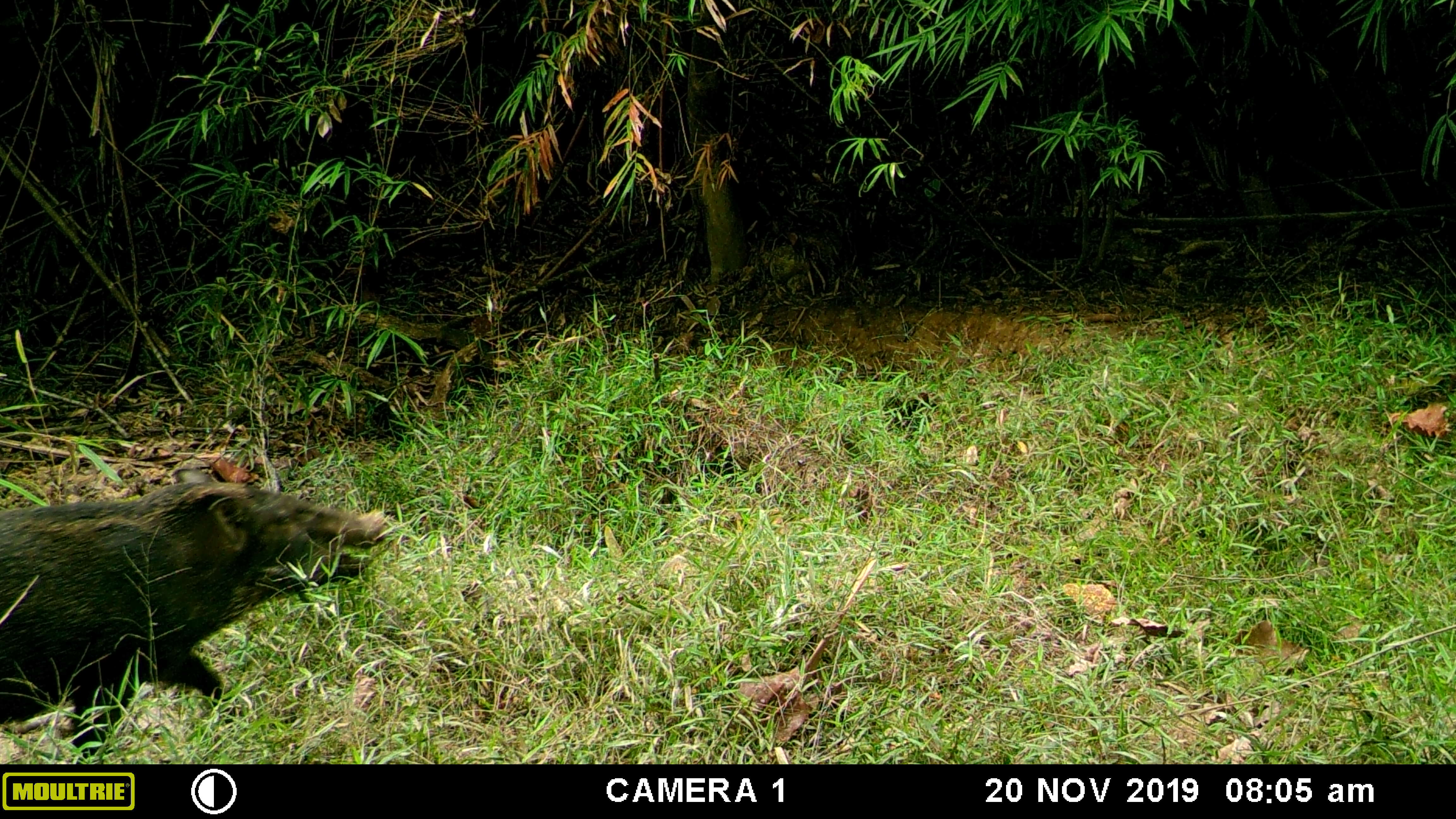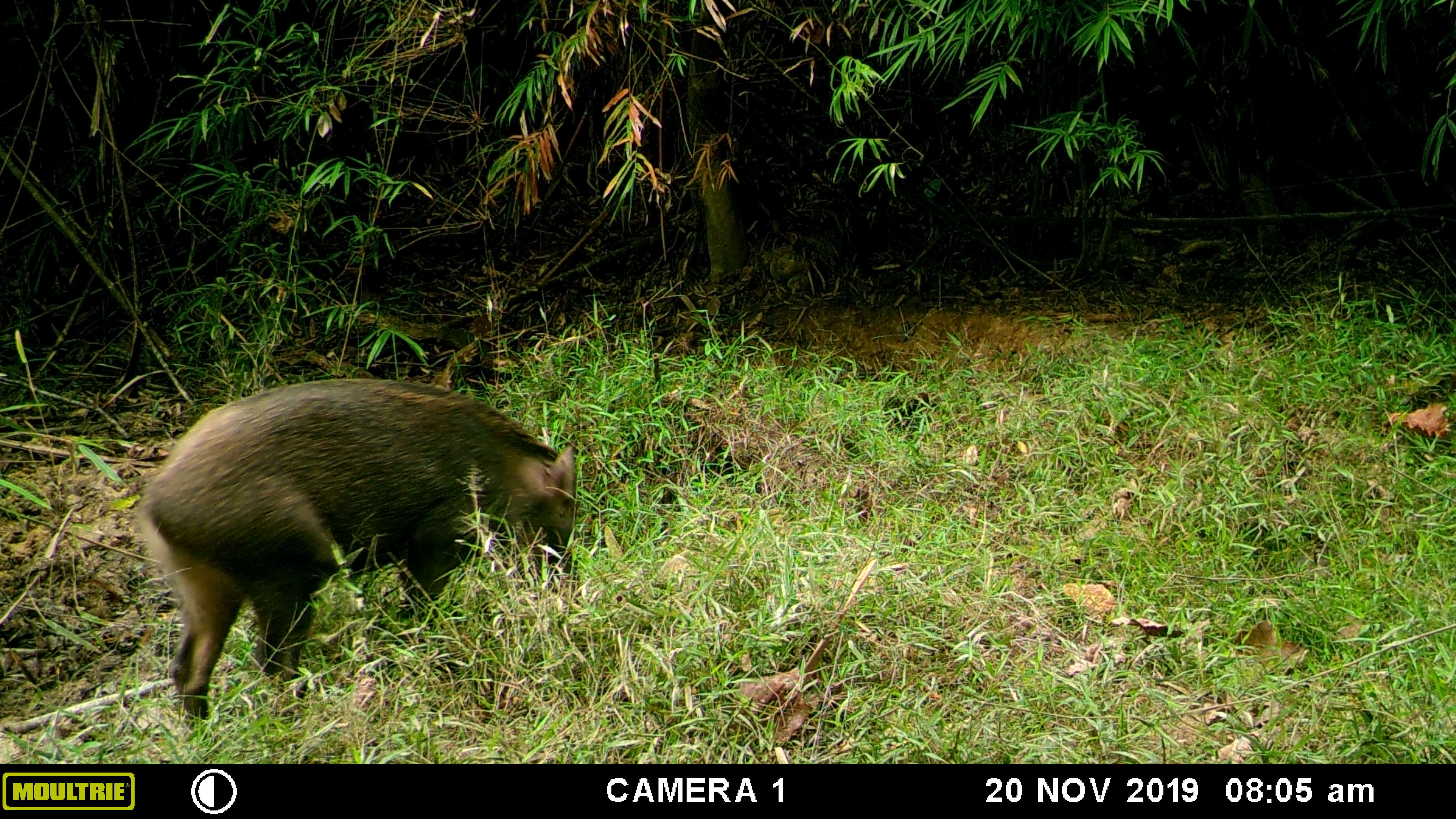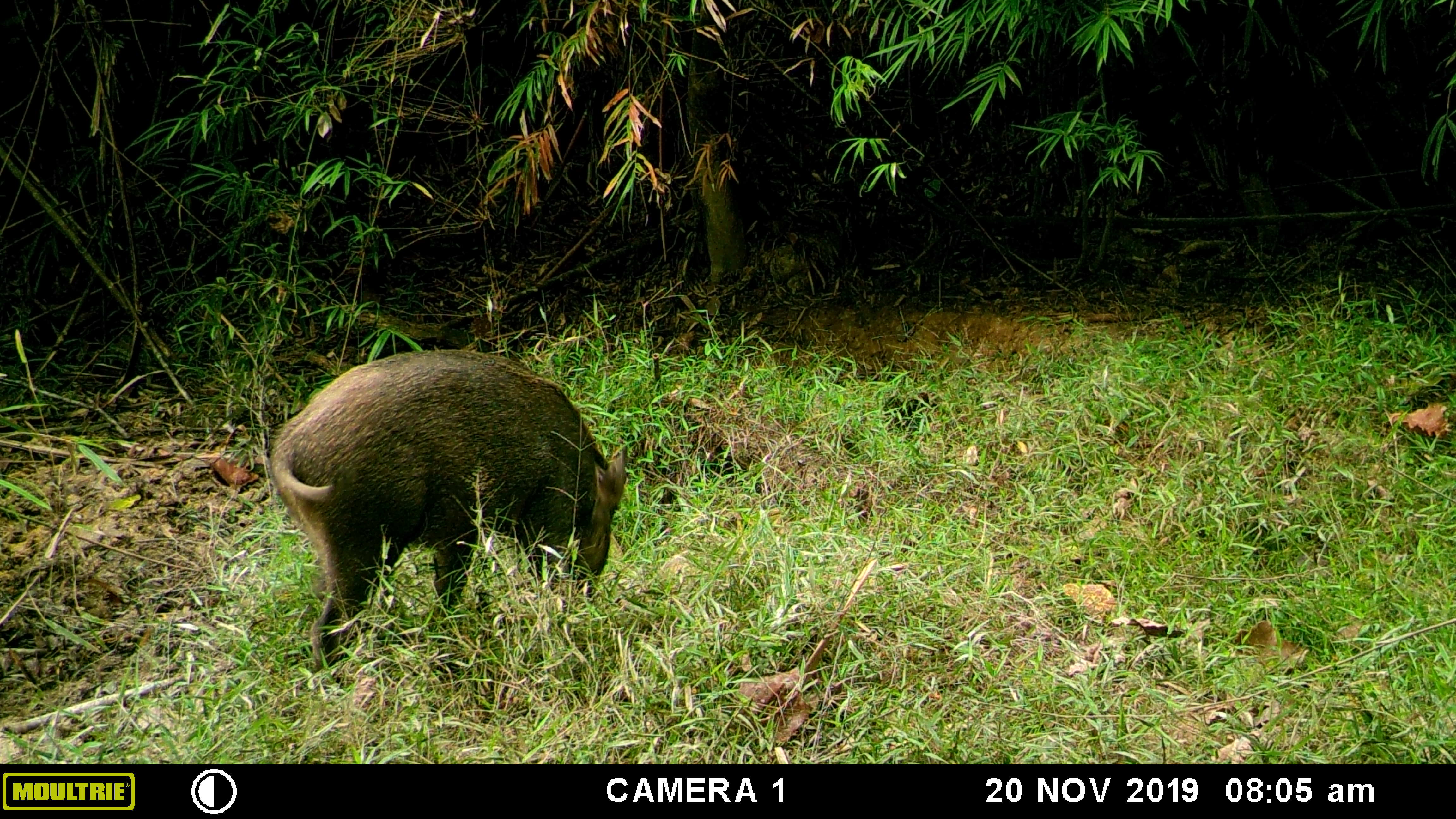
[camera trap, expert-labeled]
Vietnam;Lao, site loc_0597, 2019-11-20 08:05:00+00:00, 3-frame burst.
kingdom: Animalia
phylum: Chordata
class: Mammalia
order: Artiodactyla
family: Suidae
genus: Sus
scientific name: Sus scrofa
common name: eurasian wild pig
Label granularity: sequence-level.